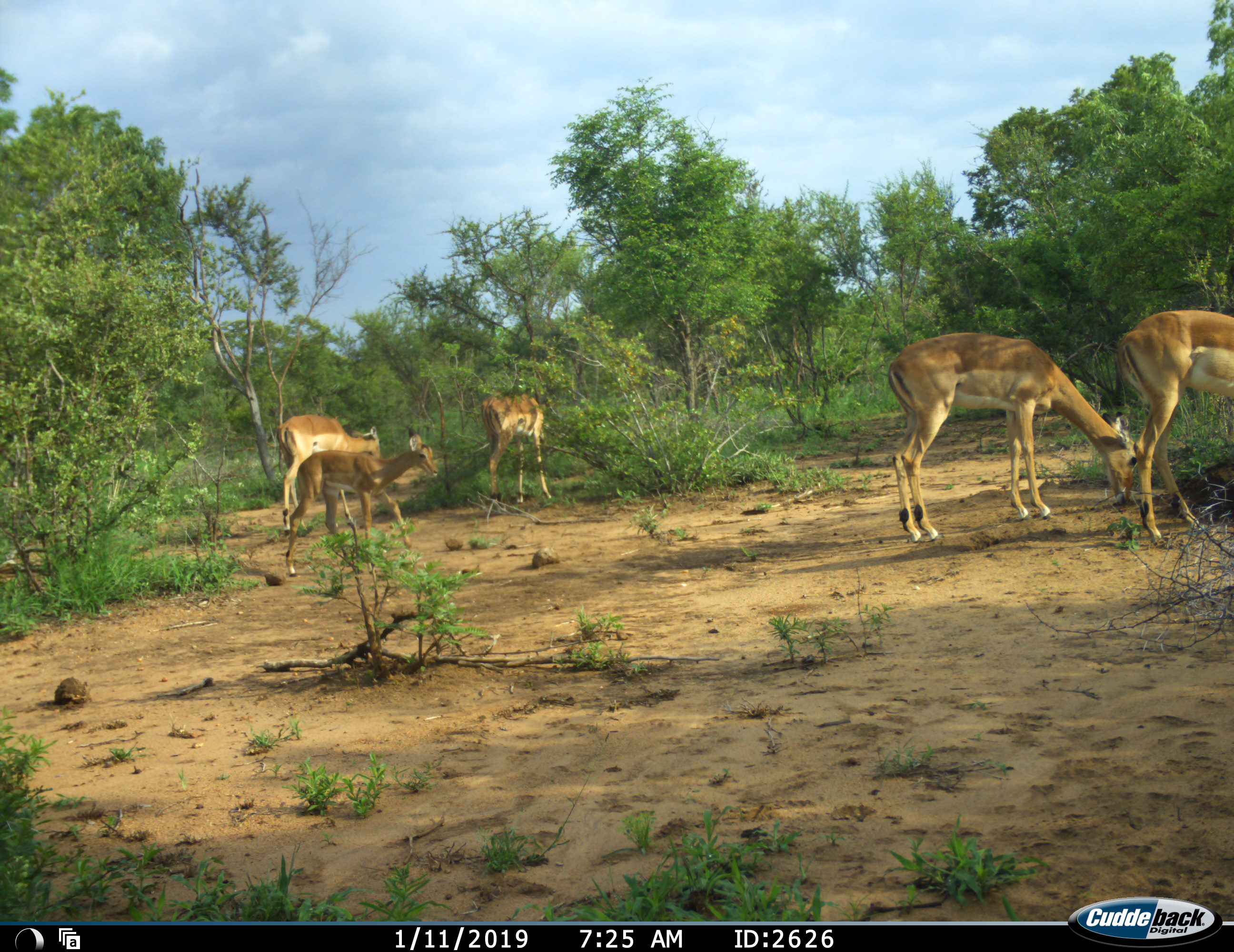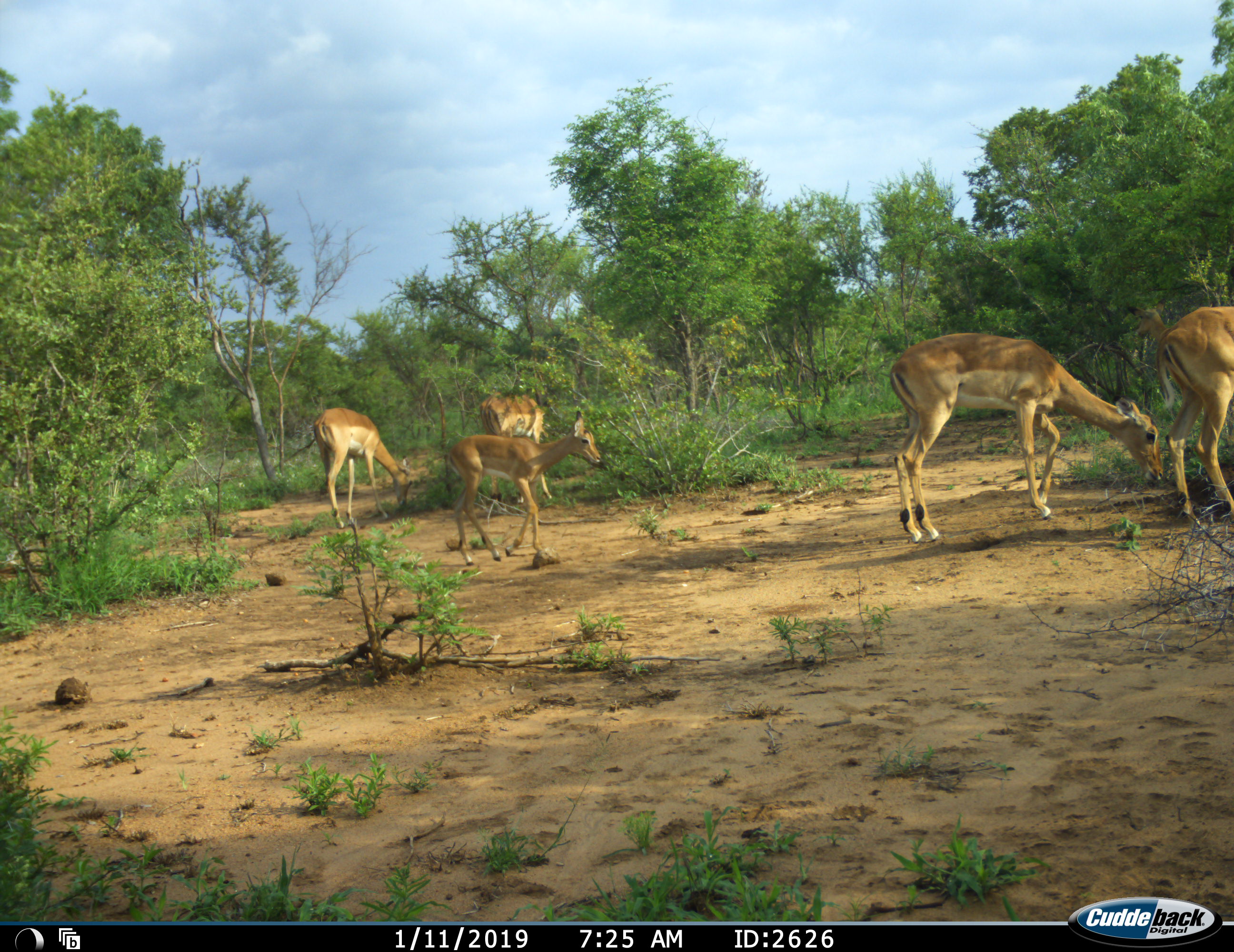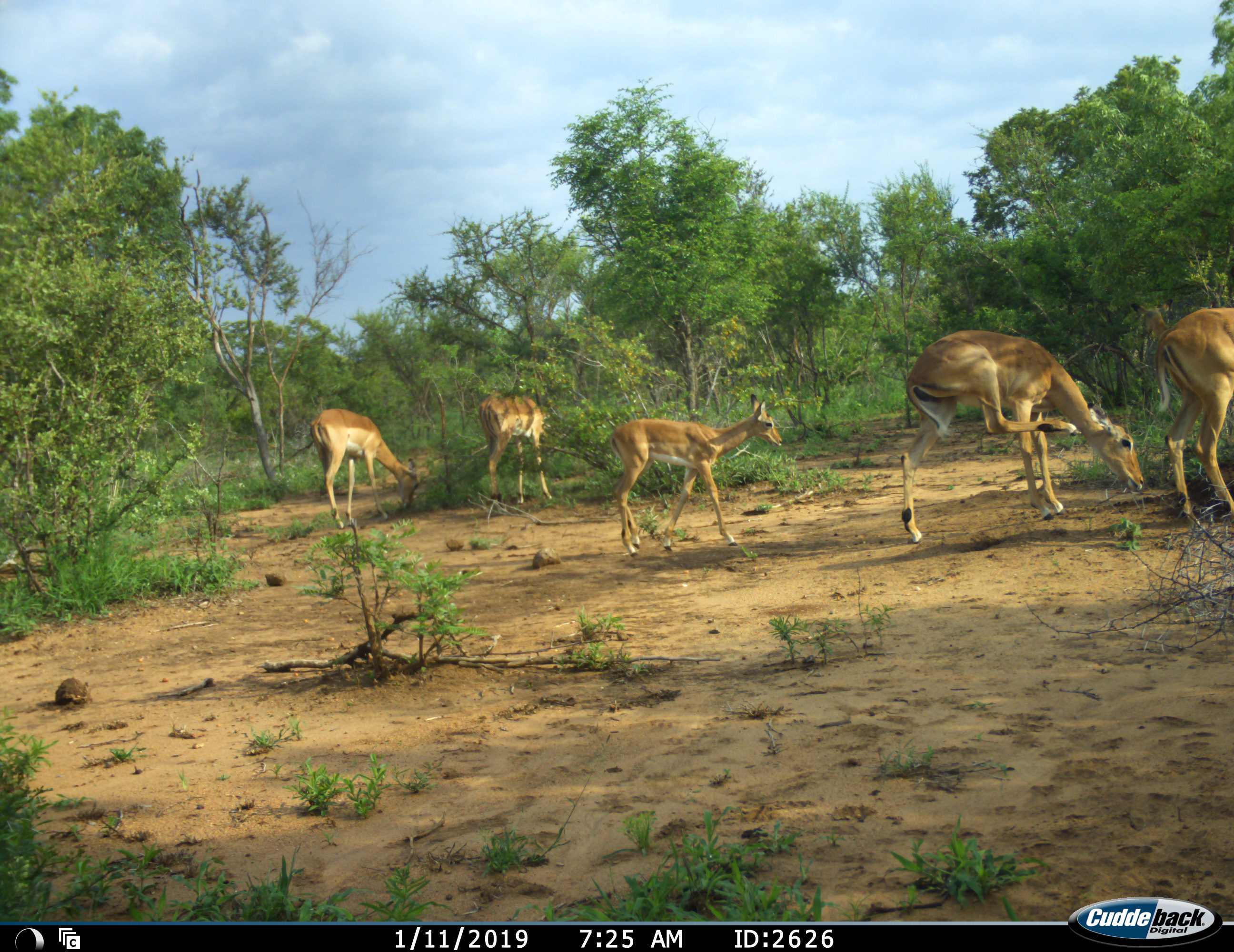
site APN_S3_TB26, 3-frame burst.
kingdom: Animalia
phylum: Chordata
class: Mammalia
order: Artiodactyla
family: Bovidae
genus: Aepyceros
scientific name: Aepyceros melampus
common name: impala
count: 5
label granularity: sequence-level